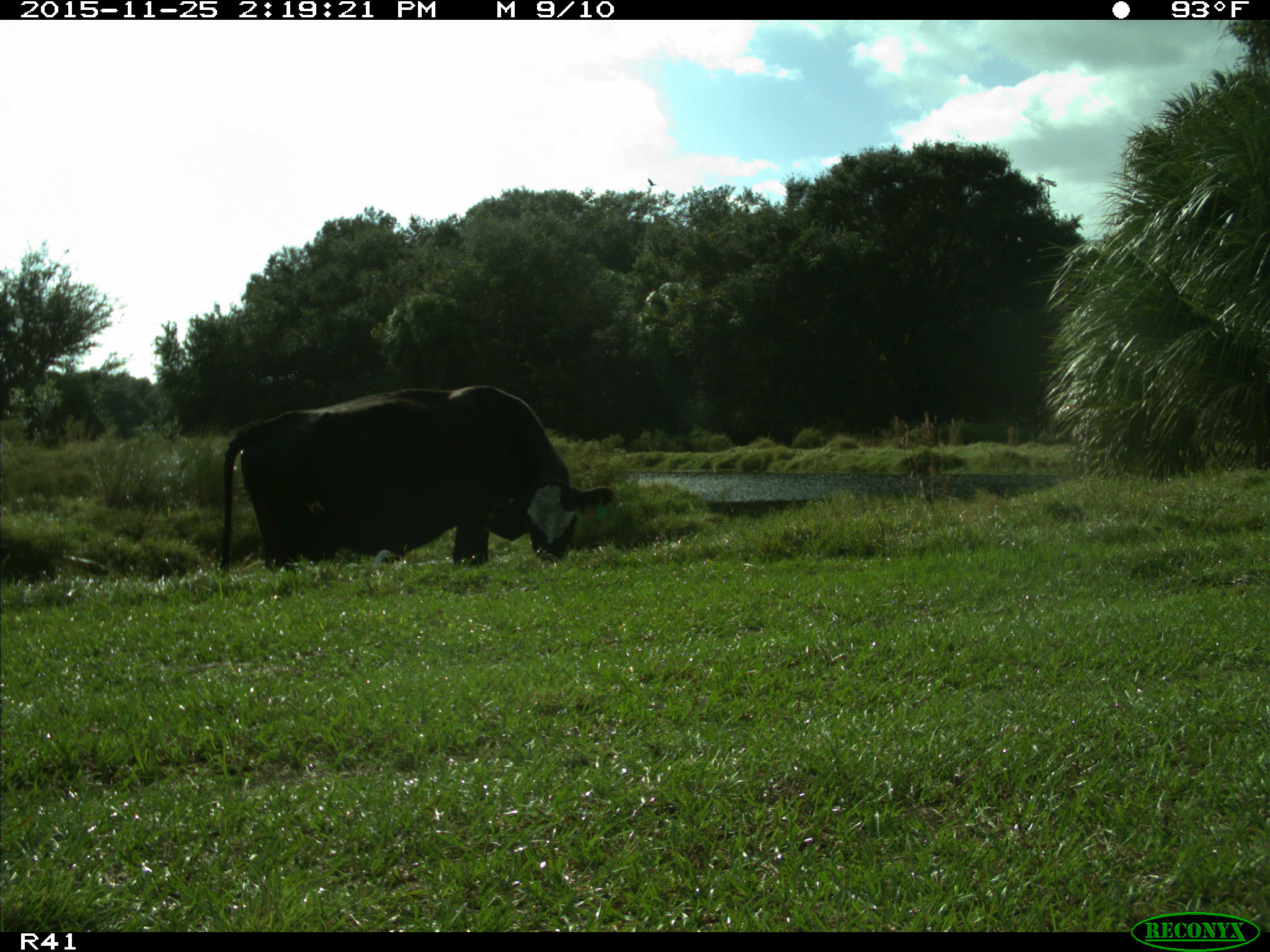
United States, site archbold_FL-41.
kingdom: Animalia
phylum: Chordata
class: Mammalia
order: Artiodactyla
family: Bovidae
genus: Bos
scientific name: Bos taurus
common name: domestic cow